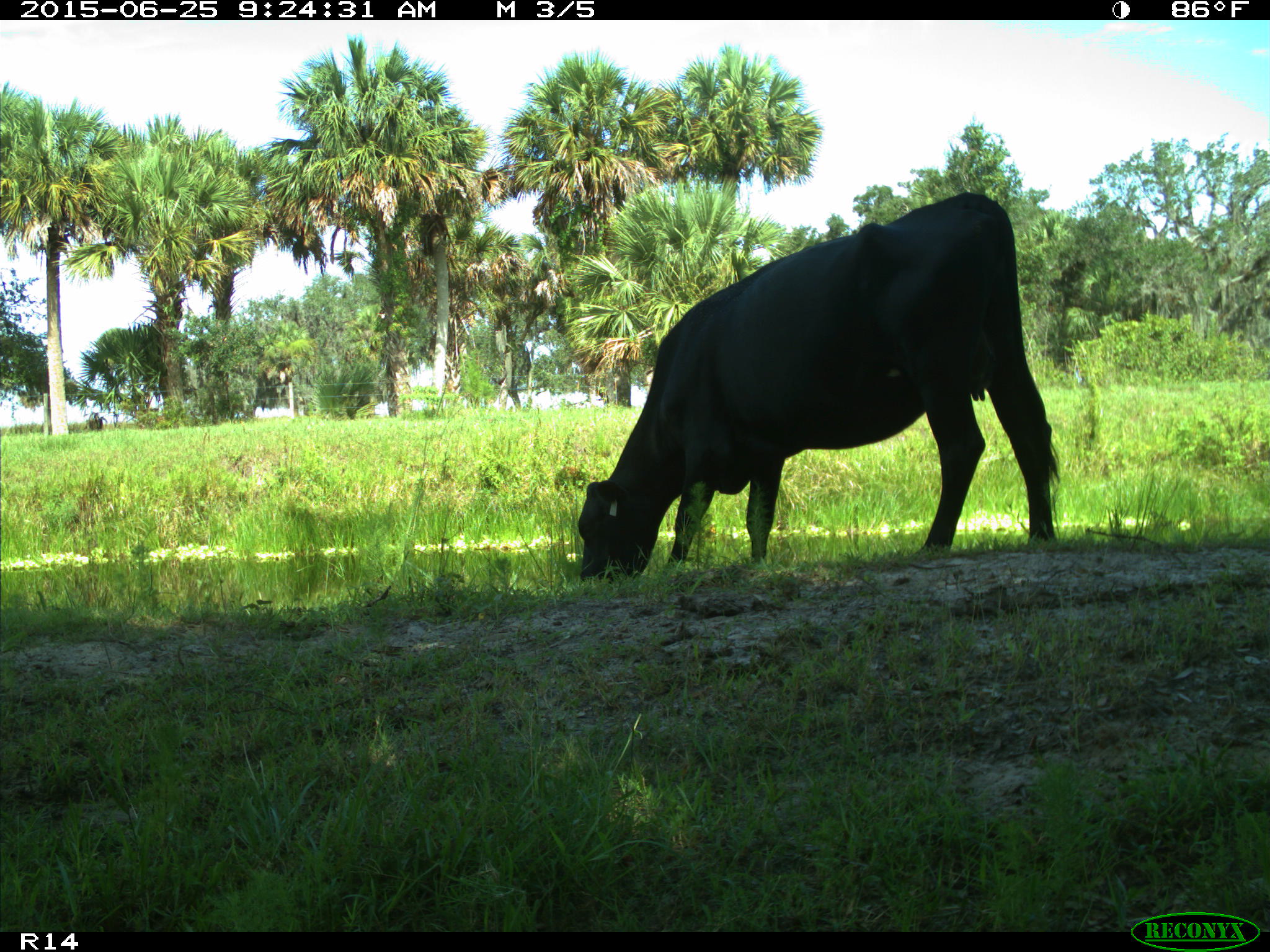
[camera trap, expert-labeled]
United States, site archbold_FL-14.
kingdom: Animalia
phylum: Chordata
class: Mammalia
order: Artiodactyla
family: Bovidae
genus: Bos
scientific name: Bos taurus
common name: domestic cow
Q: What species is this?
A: Bos taurus (domestic cow).